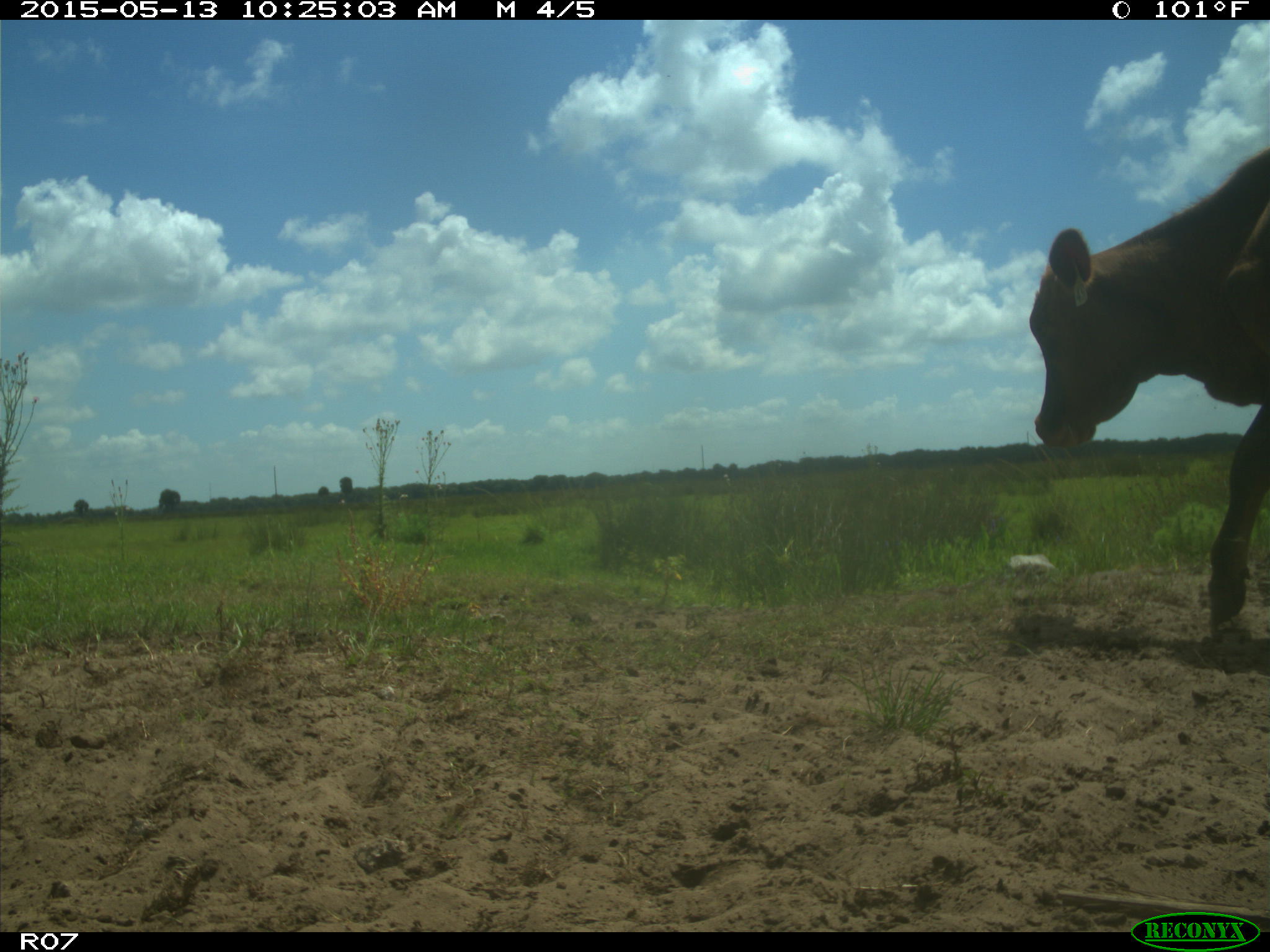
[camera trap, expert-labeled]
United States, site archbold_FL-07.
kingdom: Animalia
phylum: Chordata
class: Mammalia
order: Artiodactyla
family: Bovidae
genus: Bos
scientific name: Bos taurus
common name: domestic cow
Bos taurus (domestic cow).